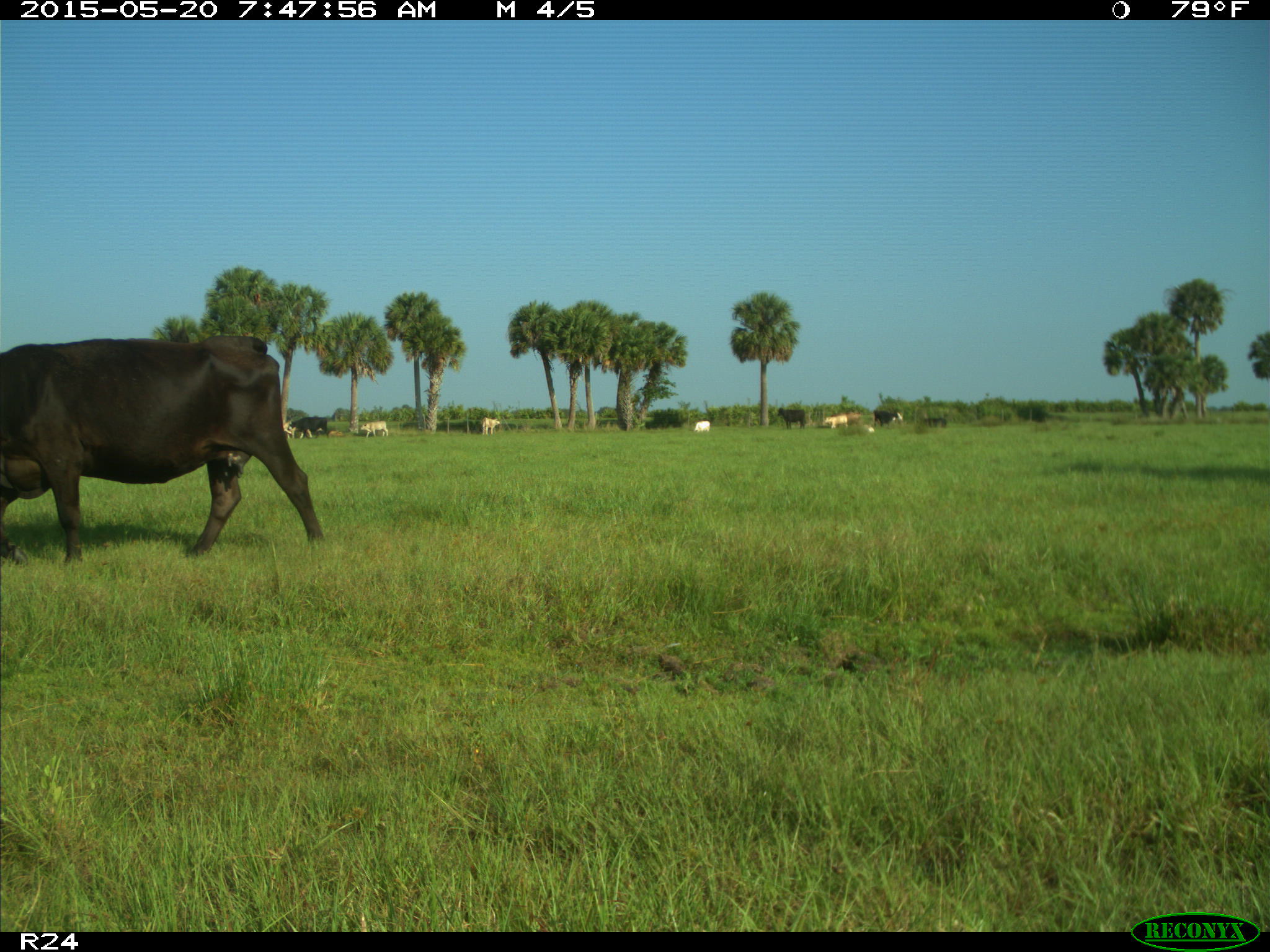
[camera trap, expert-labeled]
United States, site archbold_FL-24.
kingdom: Animalia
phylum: Chordata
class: Mammalia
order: Artiodactyla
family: Bovidae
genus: Bos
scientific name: Bos taurus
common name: domestic cow